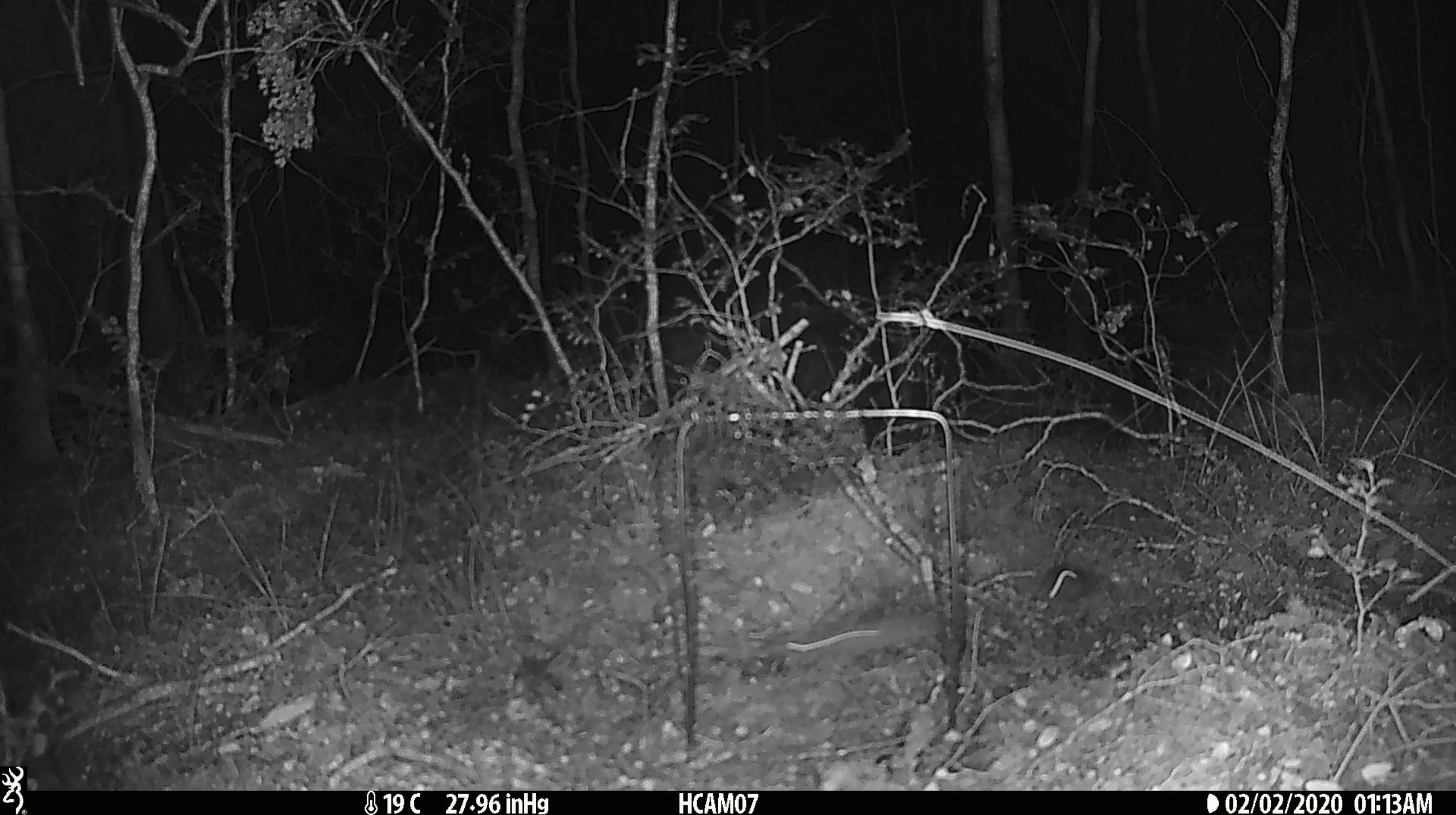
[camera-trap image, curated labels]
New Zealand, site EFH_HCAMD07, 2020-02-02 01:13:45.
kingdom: Animalia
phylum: Chordata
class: Mammalia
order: Rodentia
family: Muridae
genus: Mus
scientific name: Mus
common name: mouse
Mouse (Mus).